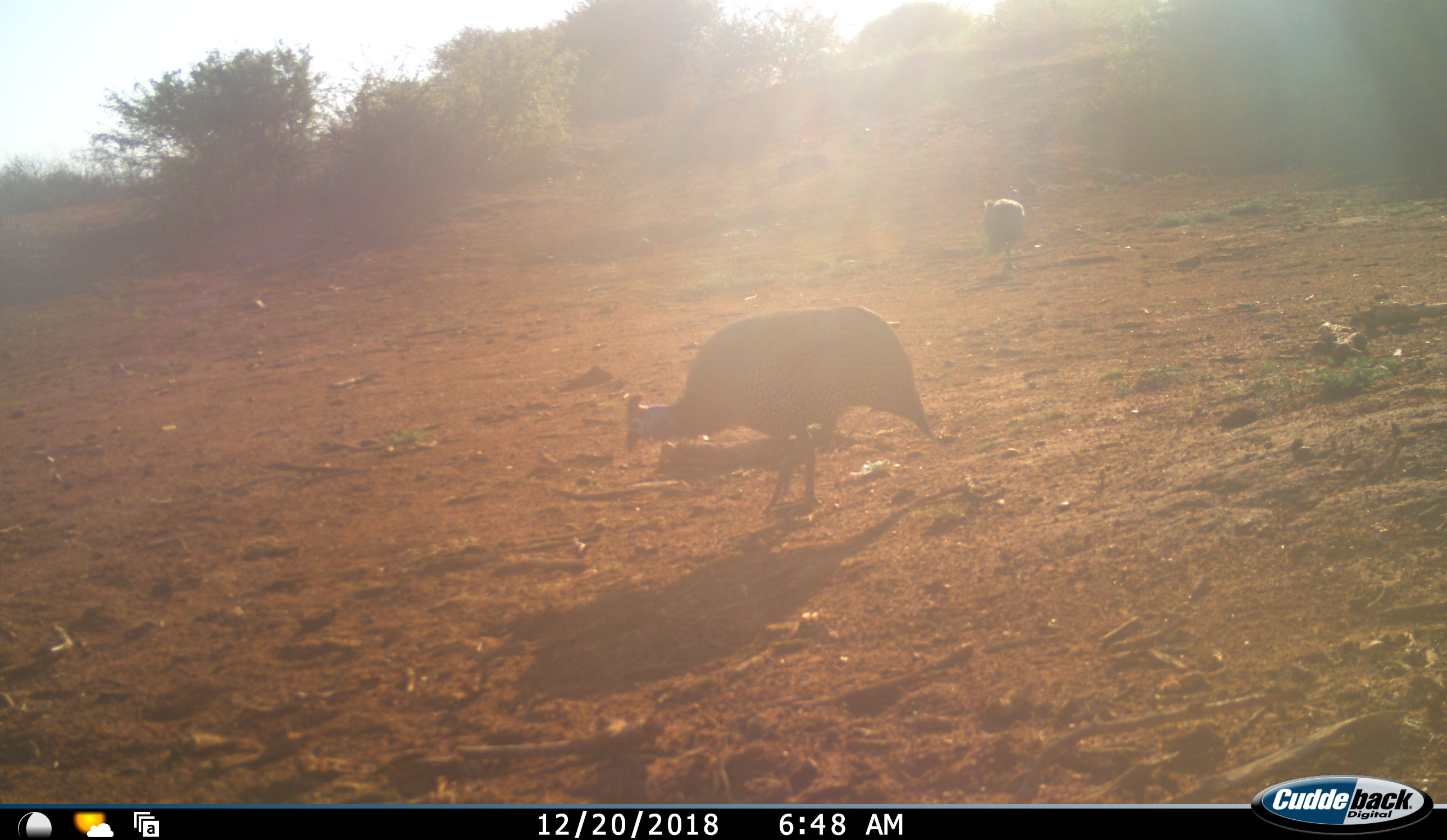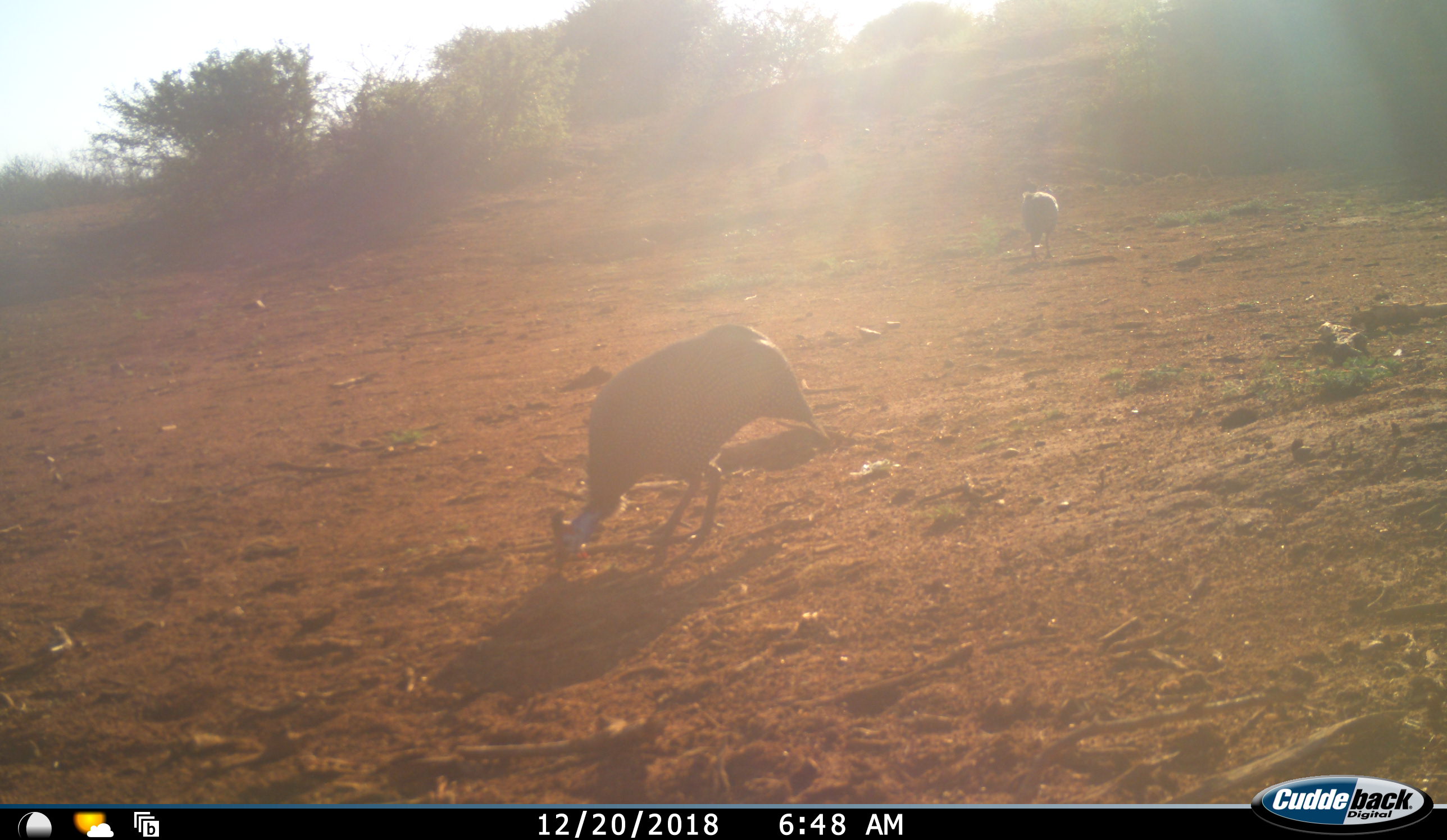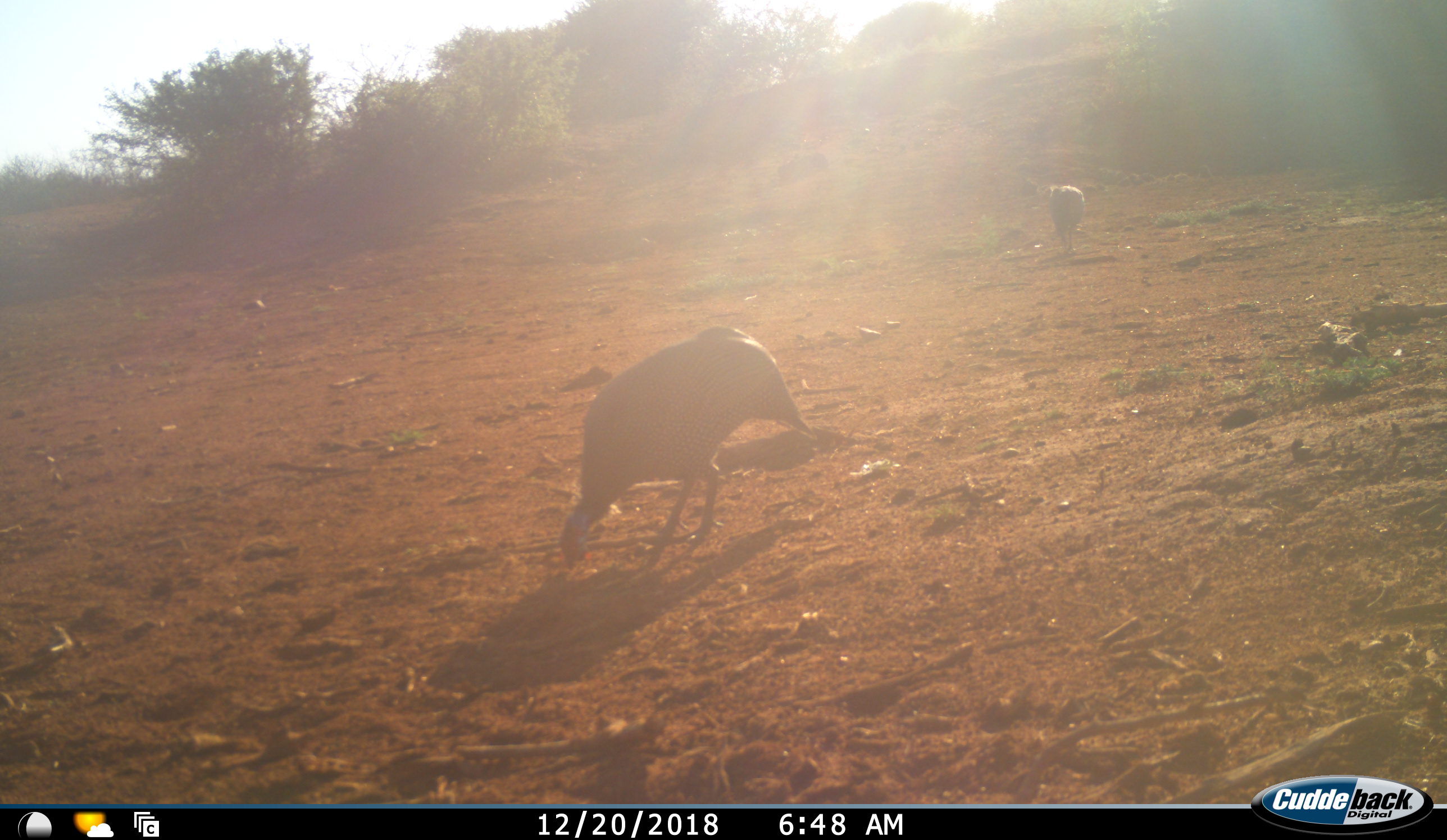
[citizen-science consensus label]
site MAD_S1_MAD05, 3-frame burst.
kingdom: Animalia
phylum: Chordata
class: Aves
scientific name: Aves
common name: bird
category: birdother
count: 2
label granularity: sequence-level